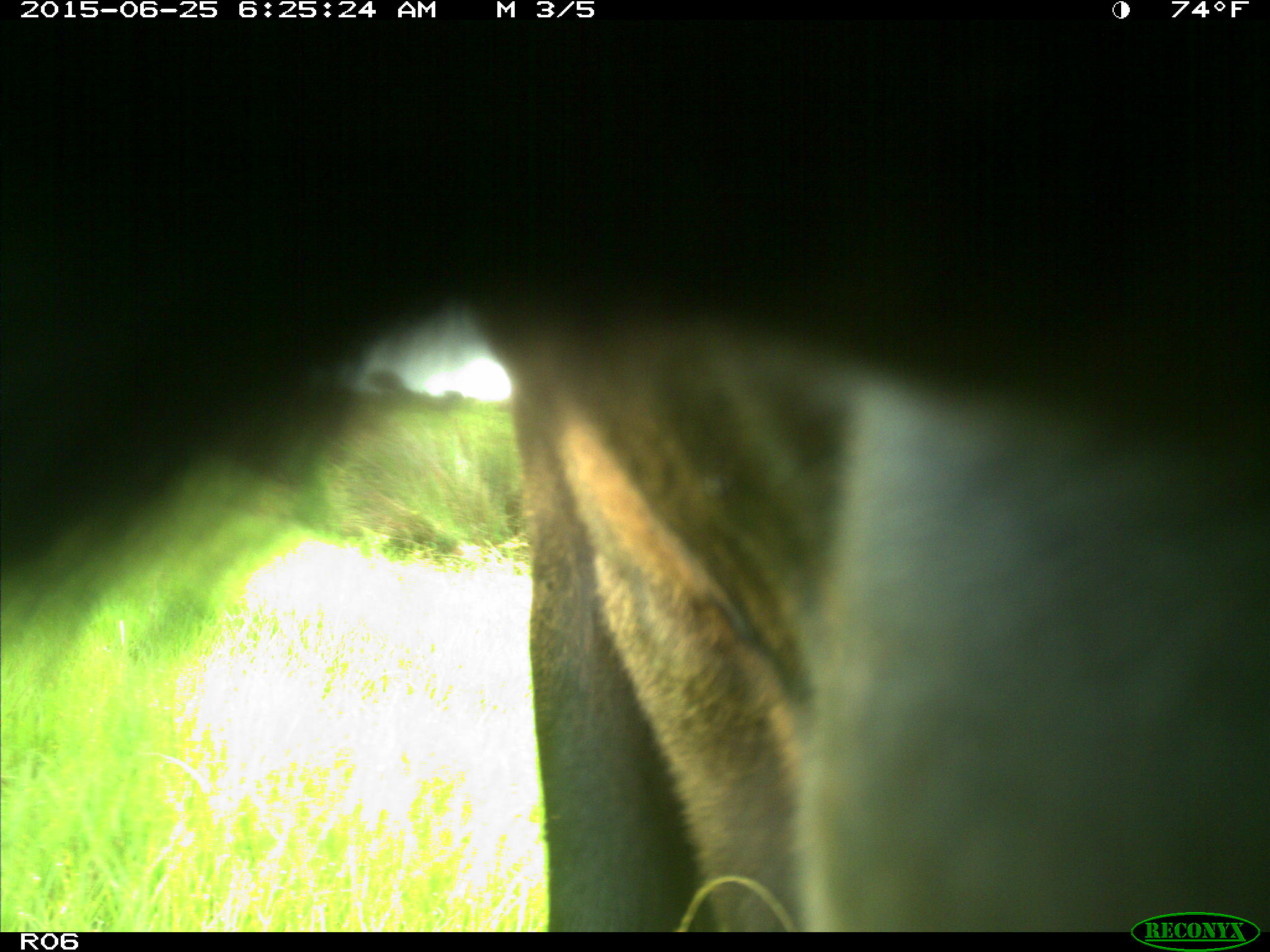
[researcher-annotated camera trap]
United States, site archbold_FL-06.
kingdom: Animalia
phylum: Chordata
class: Mammalia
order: Artiodactyla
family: Bovidae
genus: Bos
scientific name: Bos taurus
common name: domestic cow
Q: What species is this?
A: Bos taurus (domestic cow).